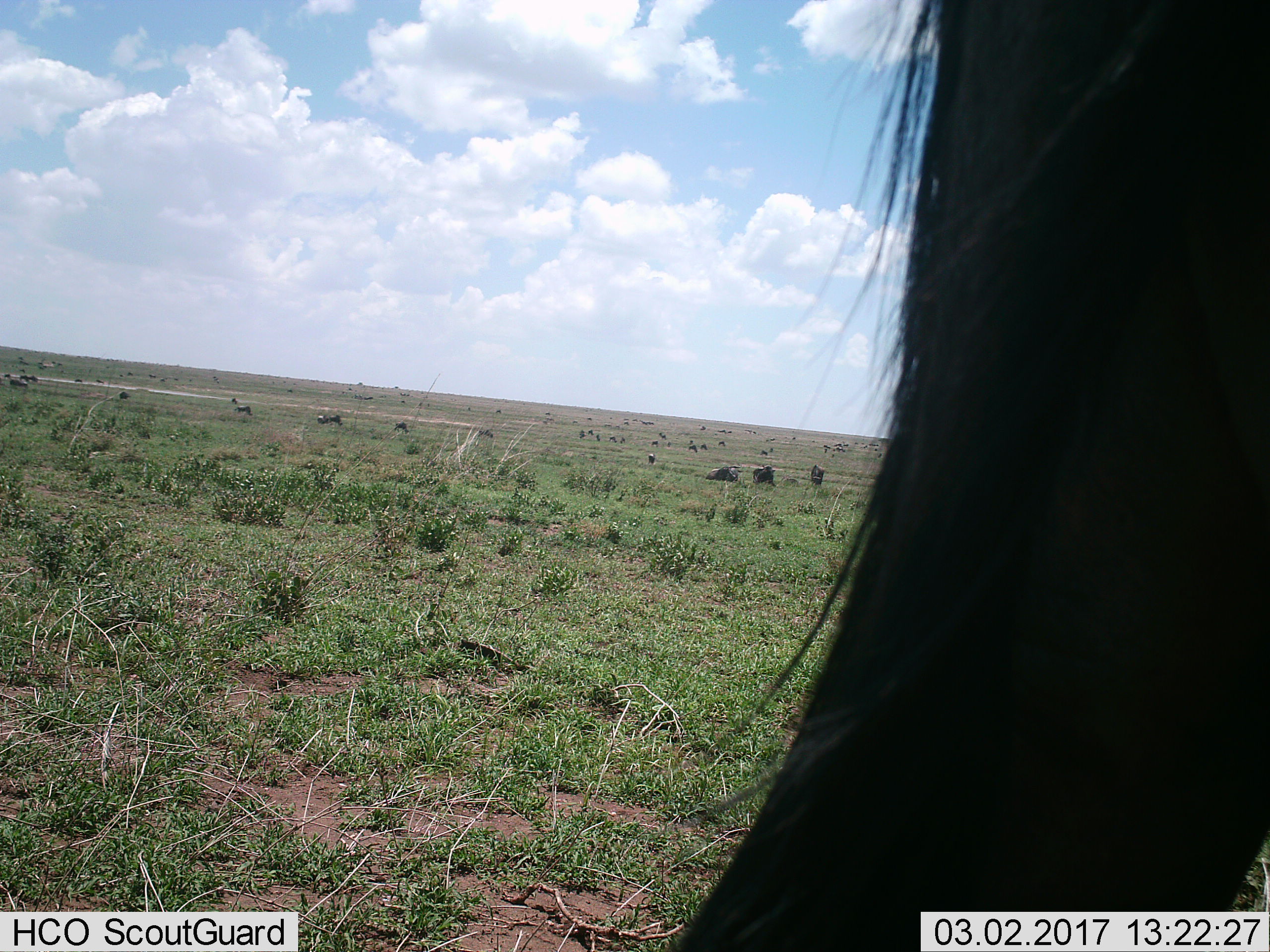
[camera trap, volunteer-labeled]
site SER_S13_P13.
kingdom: Animalia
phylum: Chordata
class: Mammalia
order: Artiodactyla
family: Bovidae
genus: Connochaetes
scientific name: Connochaetes taurinus taurinus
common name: blue wildebeest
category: wildebeestblue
Wildebeestblue (blue wildebeest) (Connochaetes taurinus taurinus), count 51+. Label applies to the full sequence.